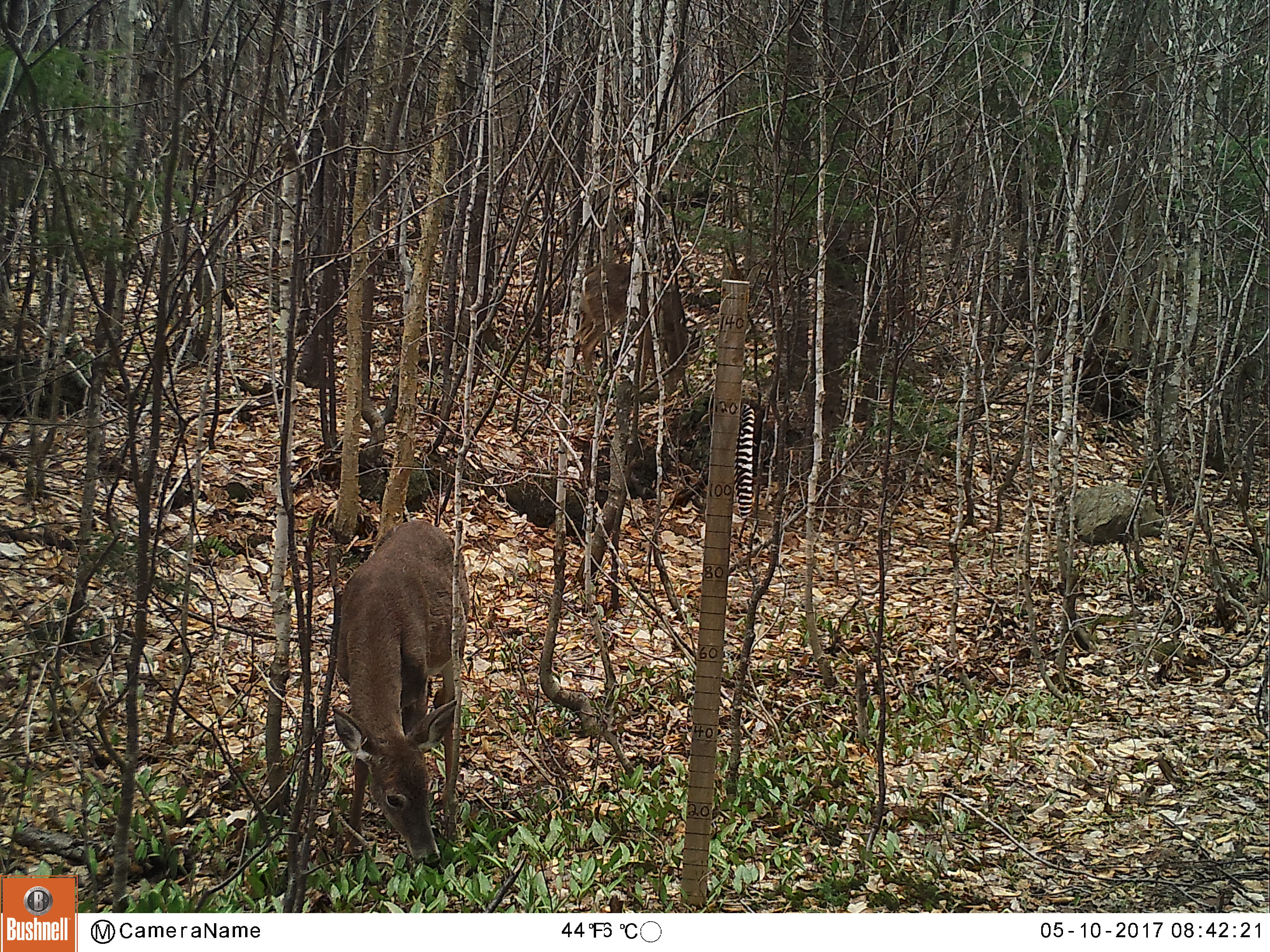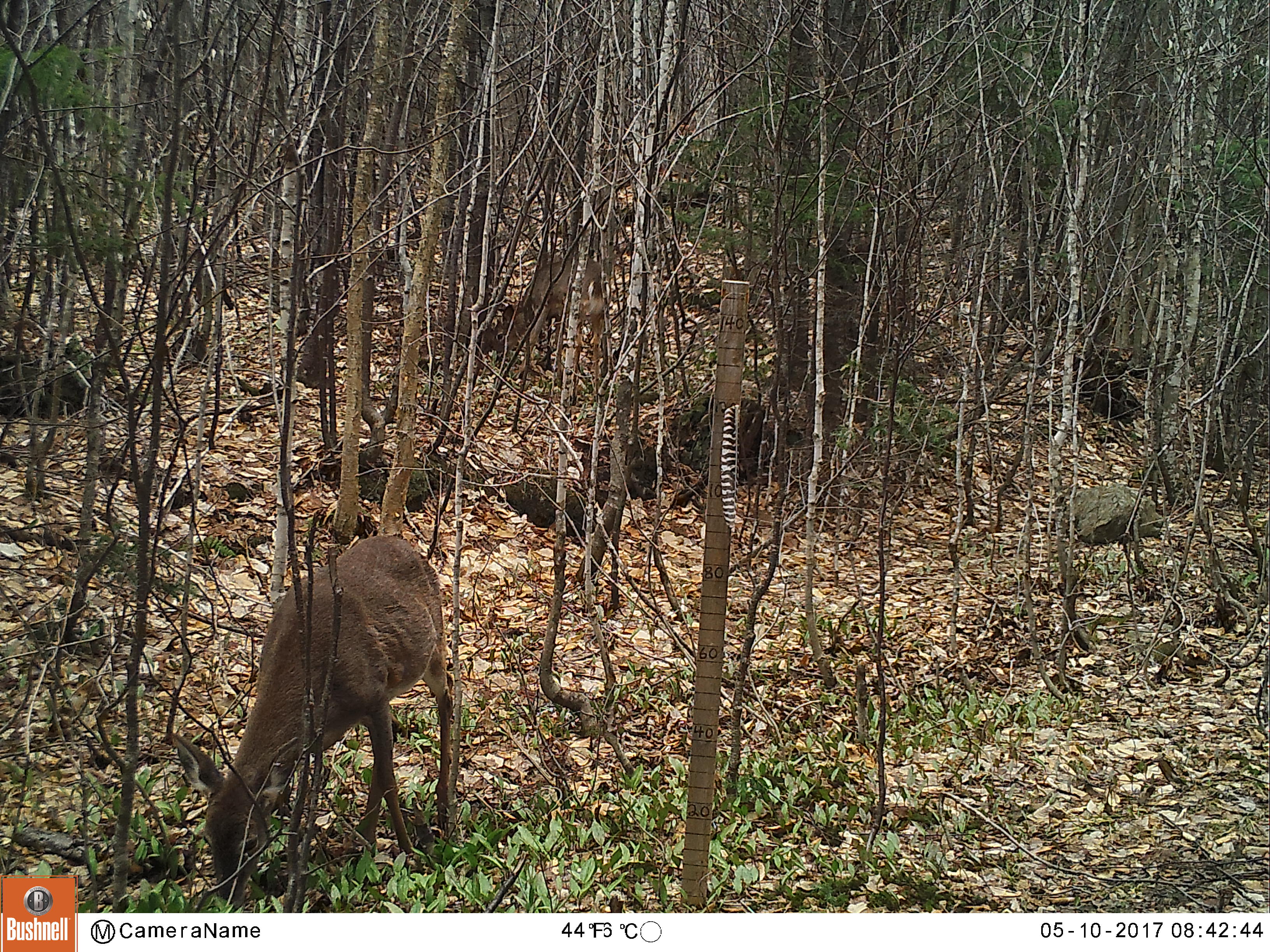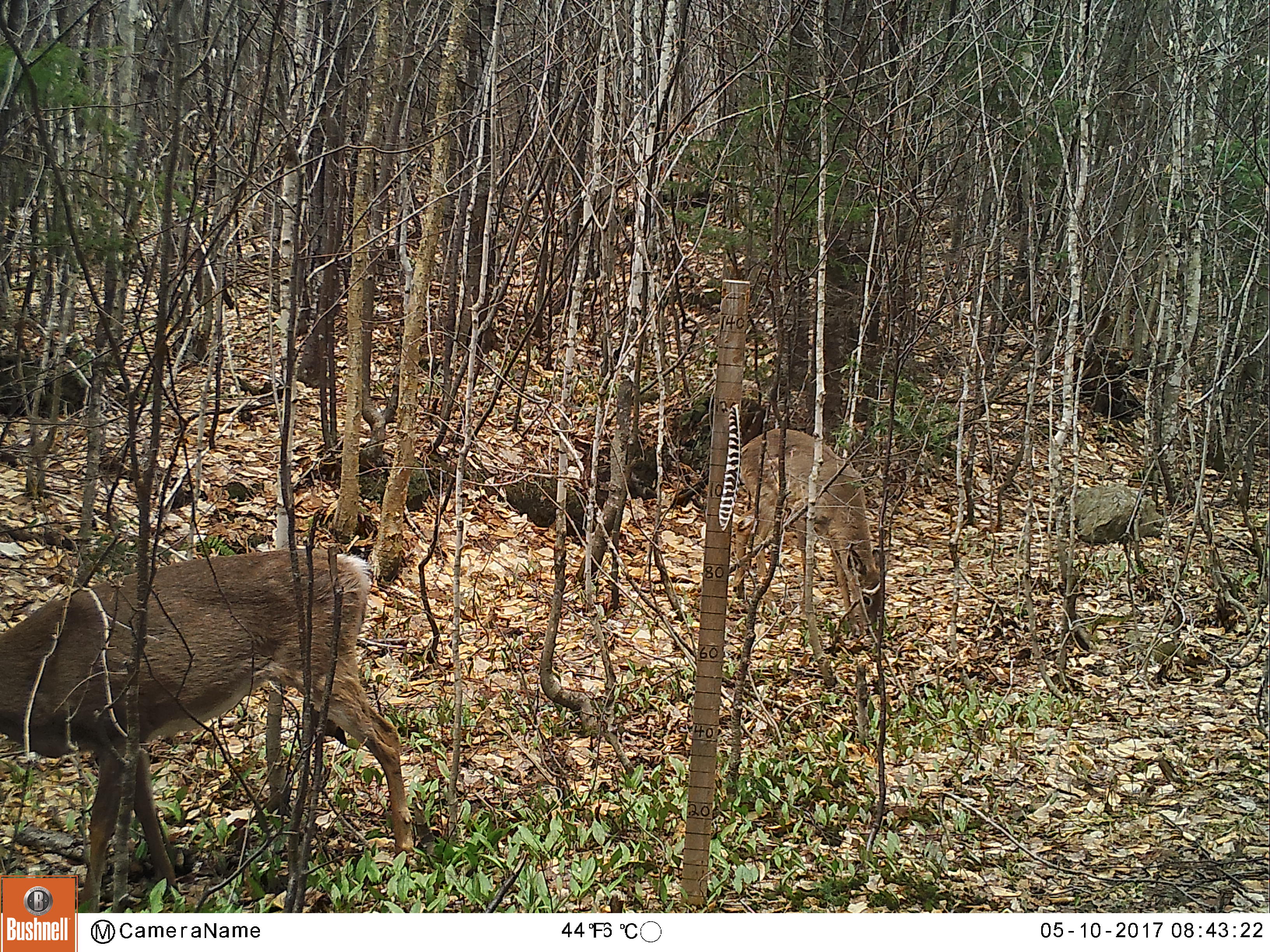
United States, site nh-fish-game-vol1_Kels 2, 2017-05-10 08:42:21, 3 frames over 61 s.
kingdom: Animalia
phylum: Chordata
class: Mammalia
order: Artiodactyla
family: Cervidae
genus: Odocoileus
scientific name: Odocoileus virginianus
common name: white-tailed deer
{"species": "white-tailed deer (Odocoileus virginianus)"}